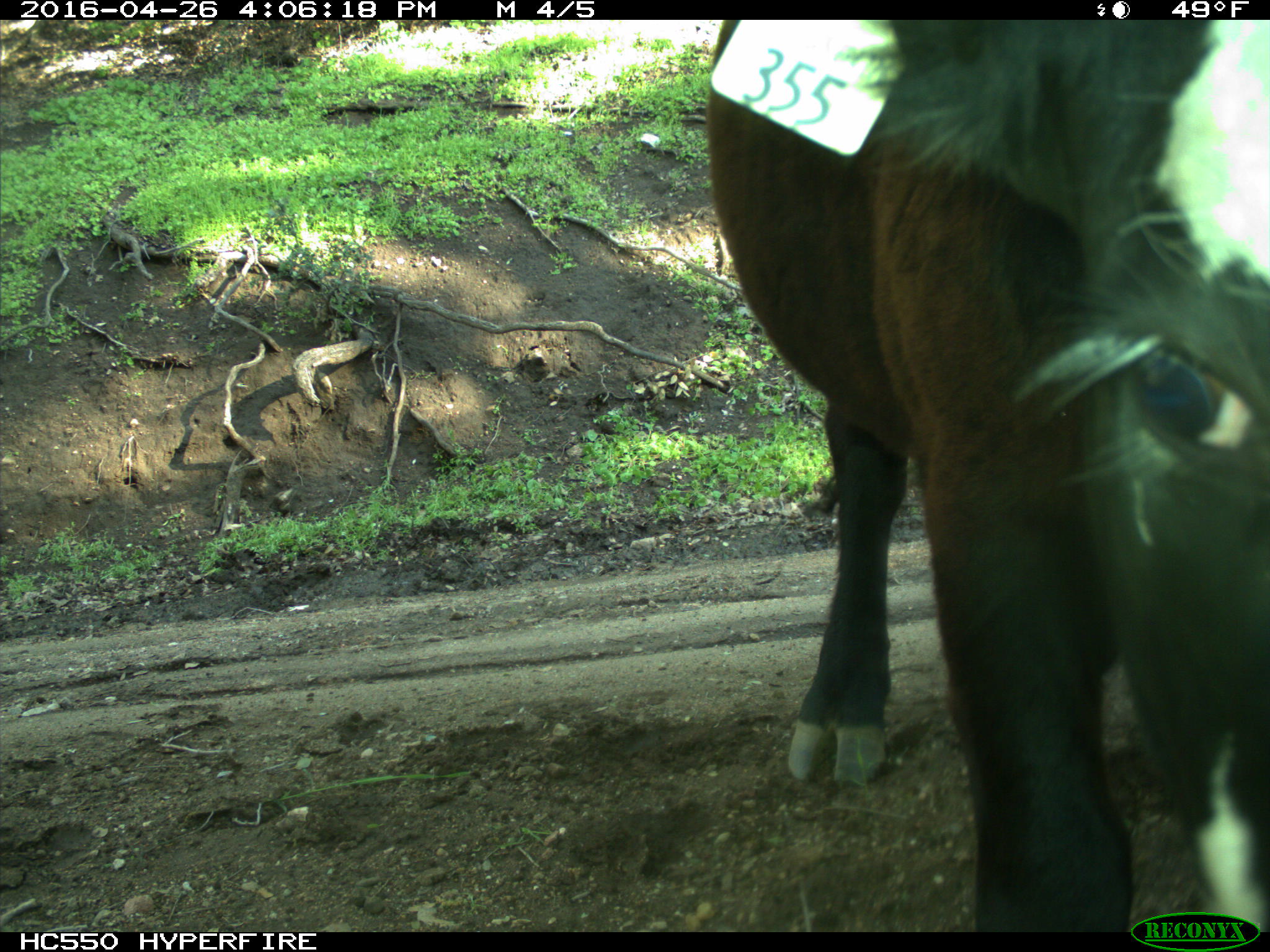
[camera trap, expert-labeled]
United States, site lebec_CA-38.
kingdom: Animalia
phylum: Chordata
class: Mammalia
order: Artiodactyla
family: Bovidae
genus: Bos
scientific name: Bos taurus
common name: domestic cow